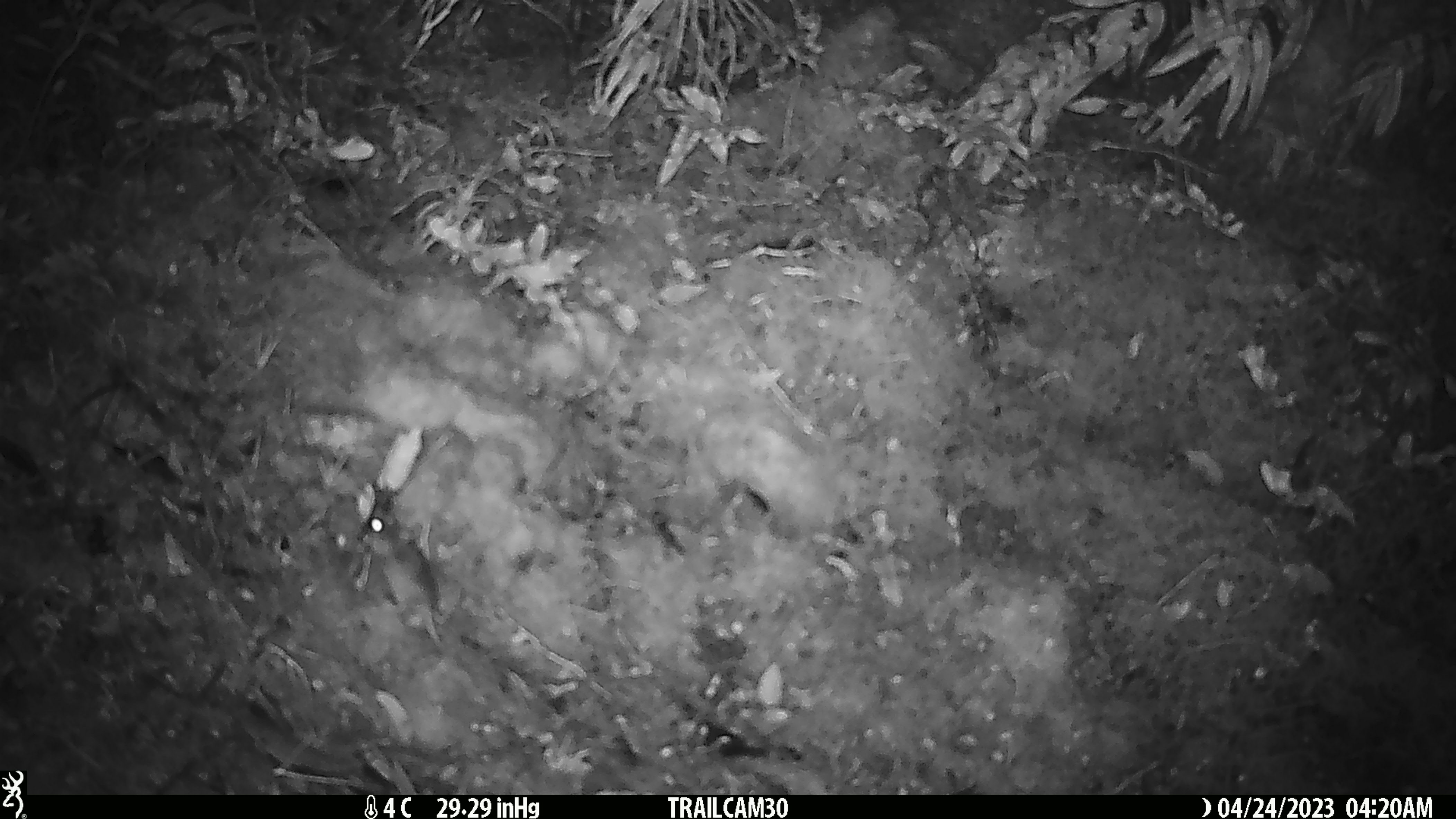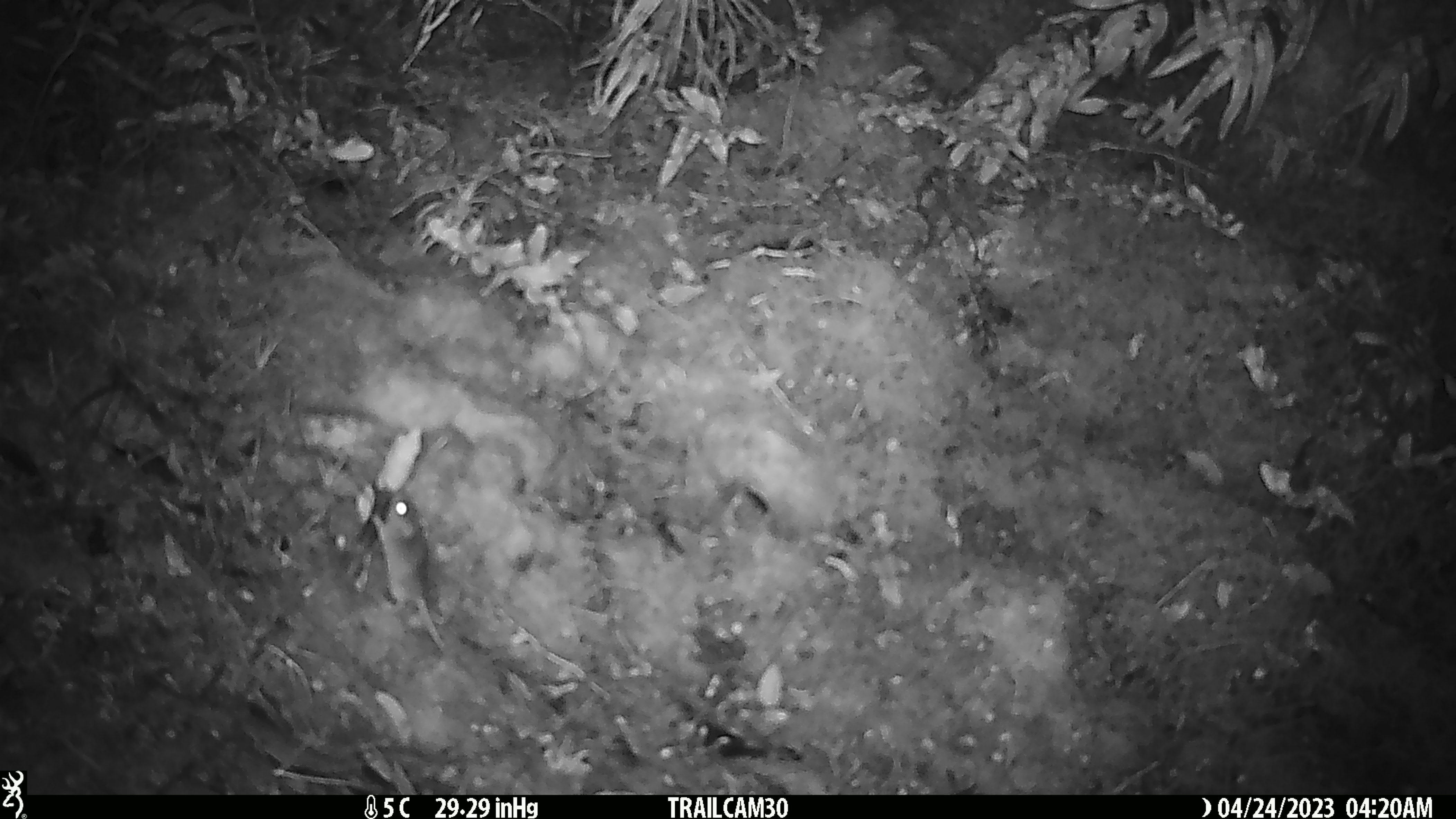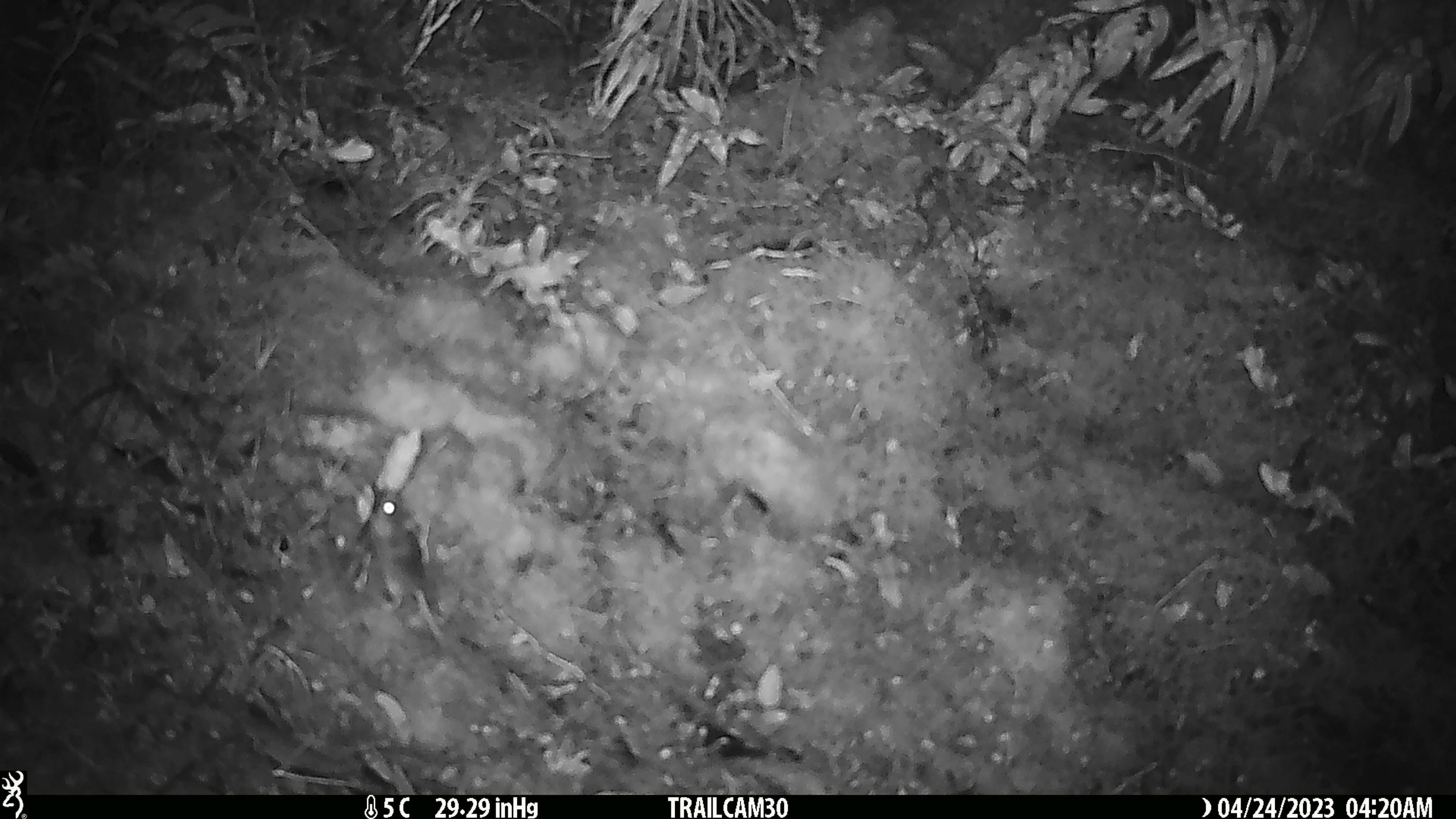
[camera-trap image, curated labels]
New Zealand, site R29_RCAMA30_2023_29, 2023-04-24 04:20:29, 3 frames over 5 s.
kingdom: Animalia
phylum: Chordata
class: Mammalia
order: Rodentia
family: Muridae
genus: Mus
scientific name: Mus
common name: mouse